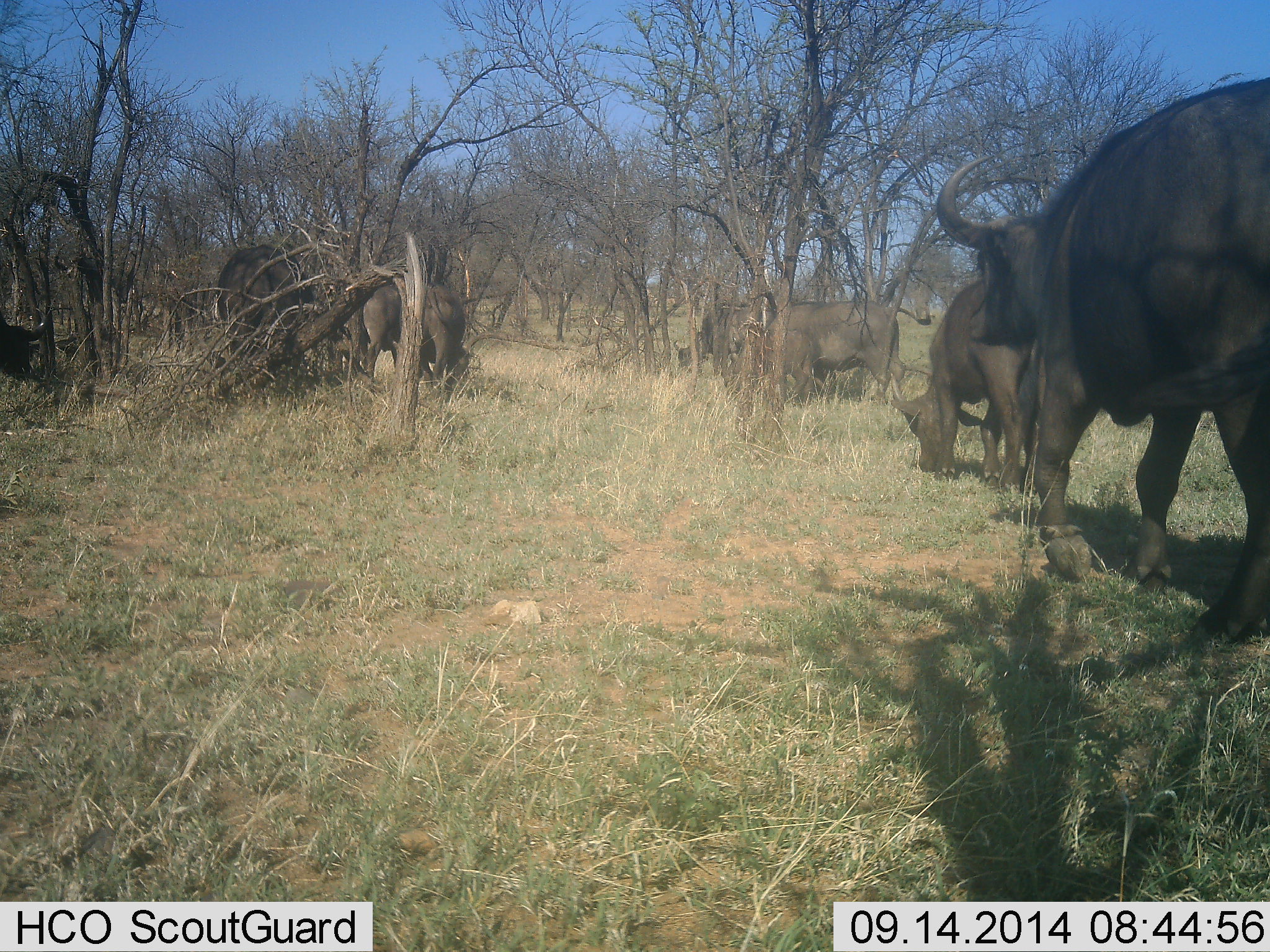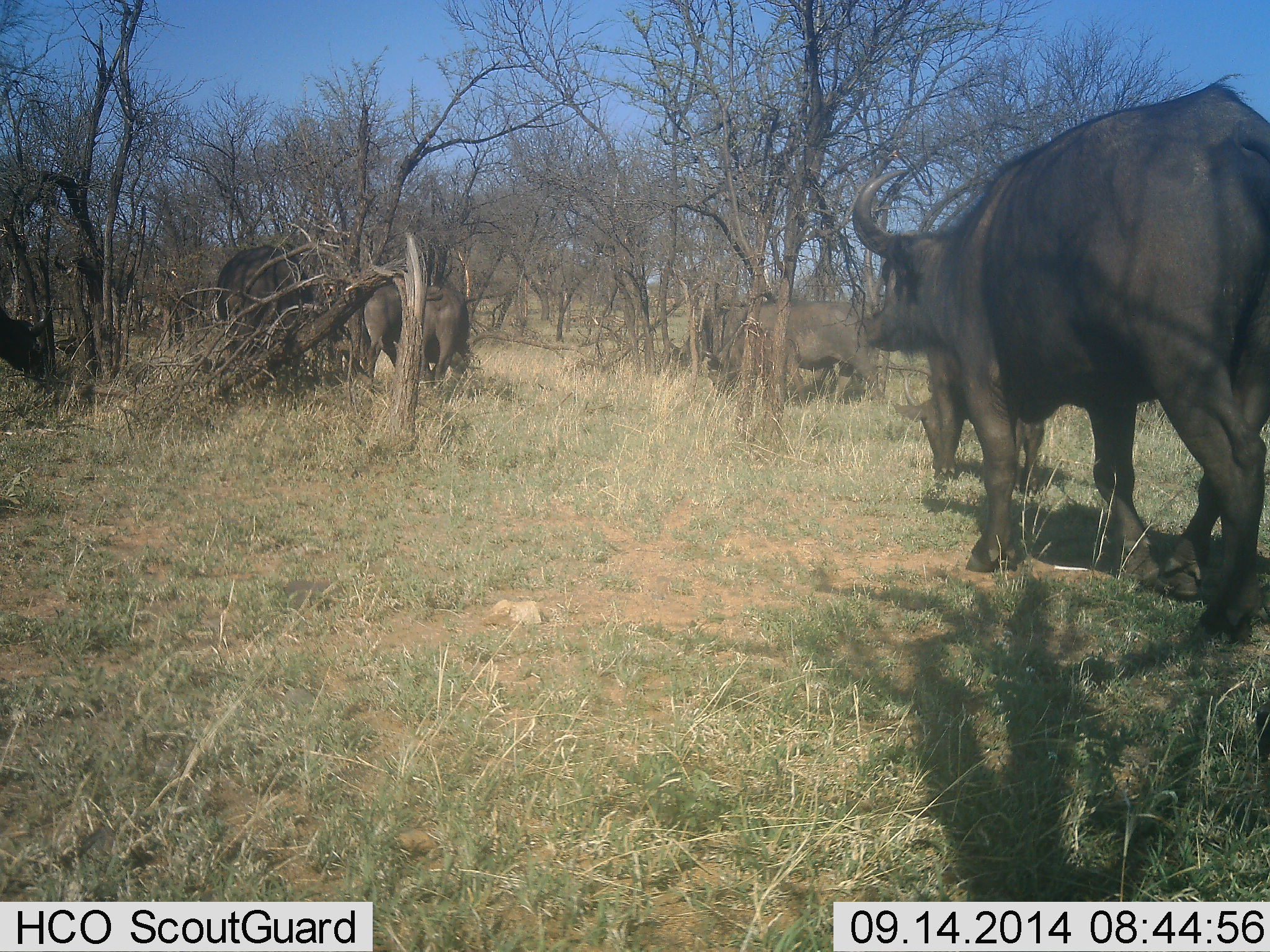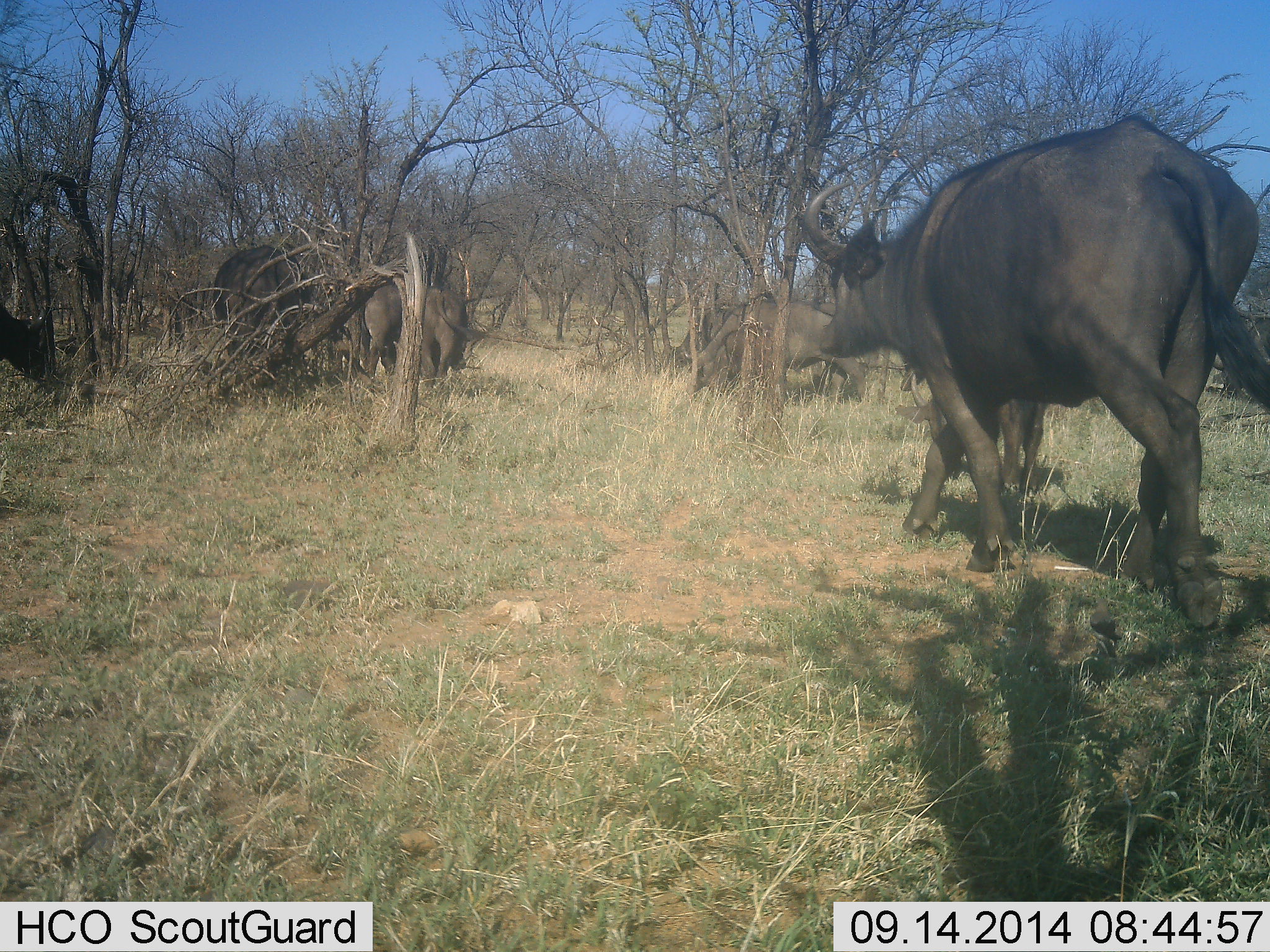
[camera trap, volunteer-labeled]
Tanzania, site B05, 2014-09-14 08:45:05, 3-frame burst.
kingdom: Animalia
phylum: Chordata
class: Mammalia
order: Artiodactyla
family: Bovidae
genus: Syncerus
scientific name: Syncerus caffer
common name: cape buffalo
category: buffalo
Buffalo (cape buffalo) (Syncerus caffer), count 7. Behavior (volunteer vote fractions): standing 40%, resting 20%, moving 60%, interacting 0%. Young present (vote fraction): 30%. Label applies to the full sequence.